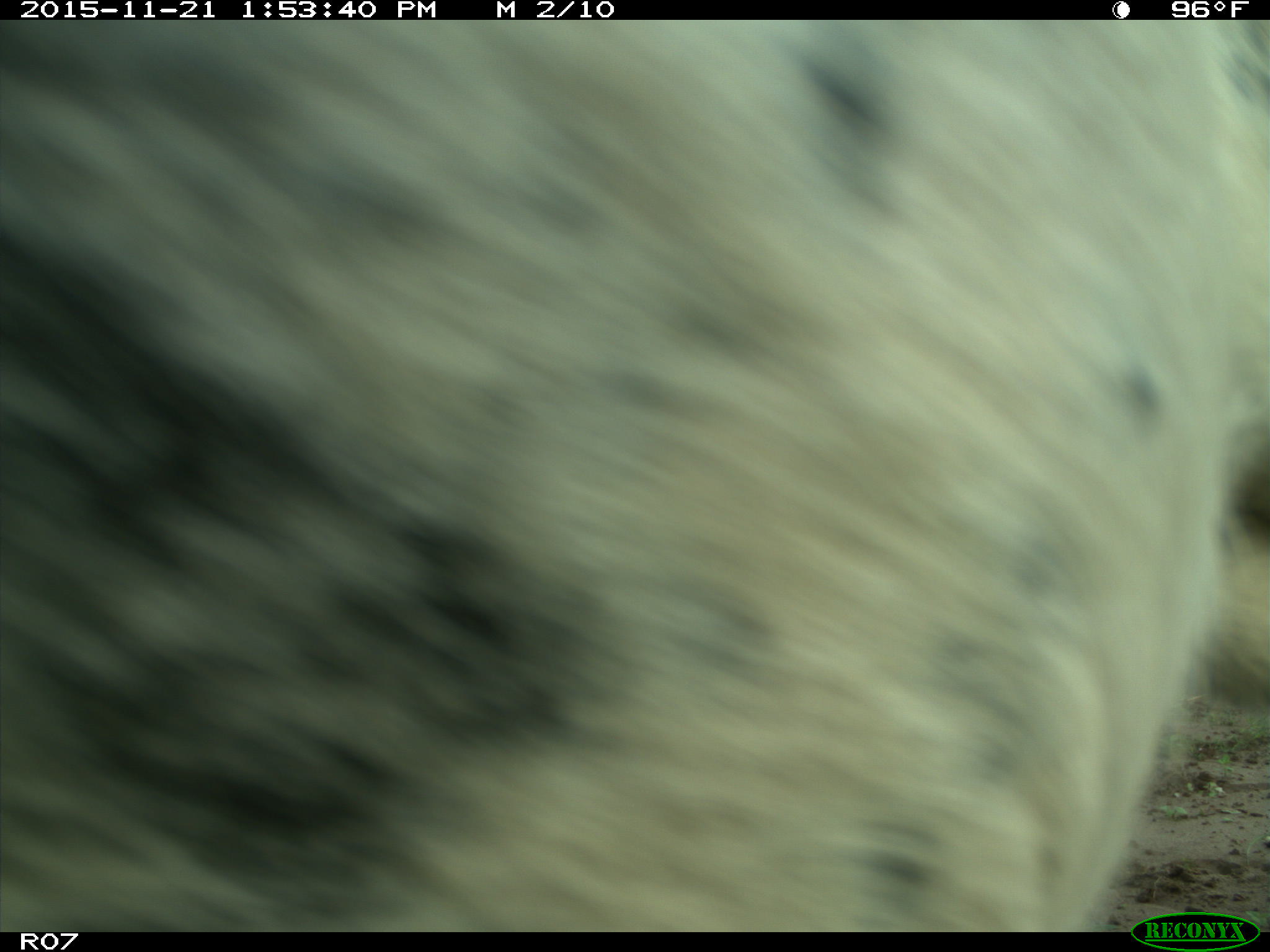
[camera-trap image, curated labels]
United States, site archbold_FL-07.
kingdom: Animalia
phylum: Chordata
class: Mammalia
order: Artiodactyla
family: Bovidae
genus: Bos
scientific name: Bos taurus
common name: domestic cow